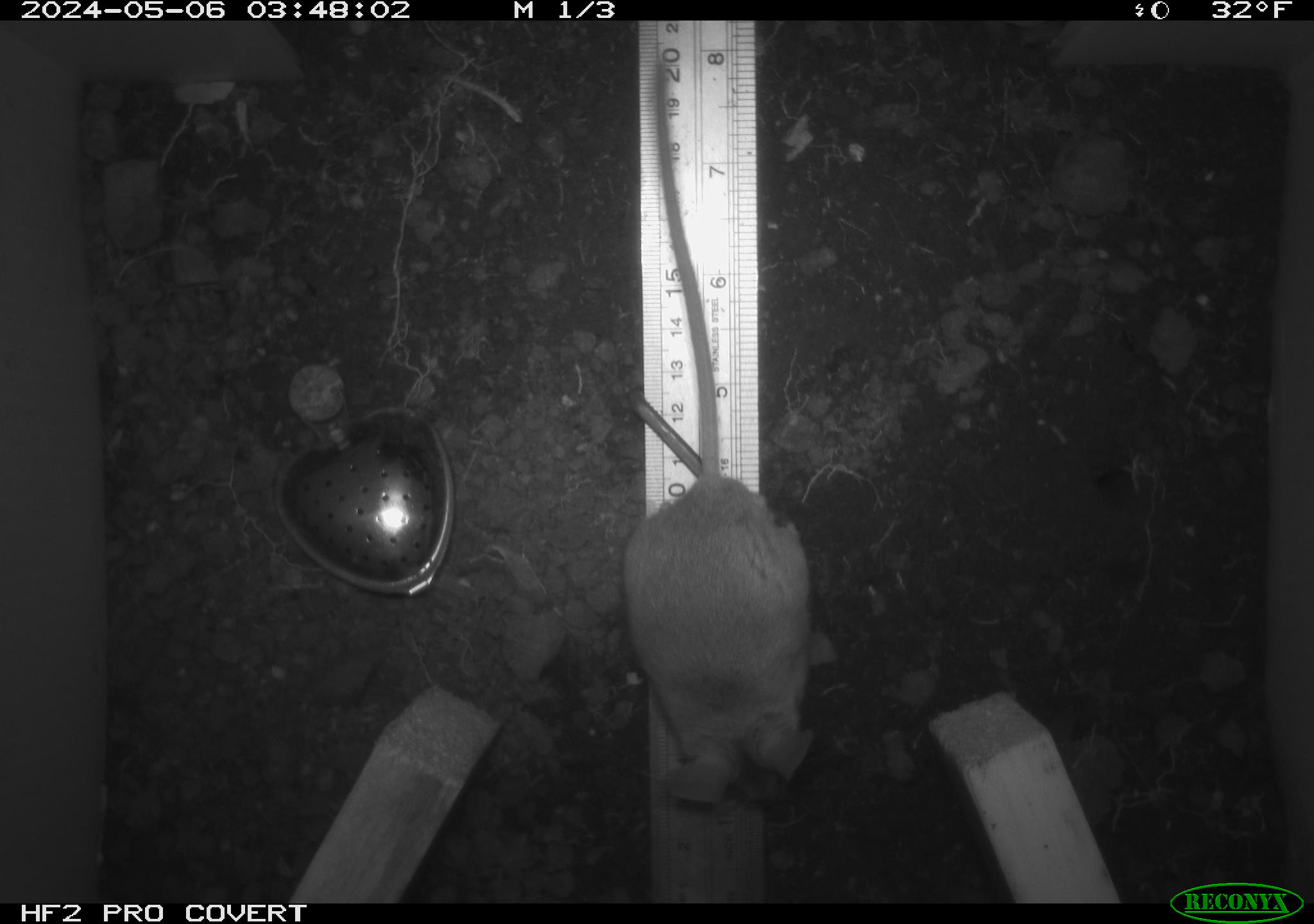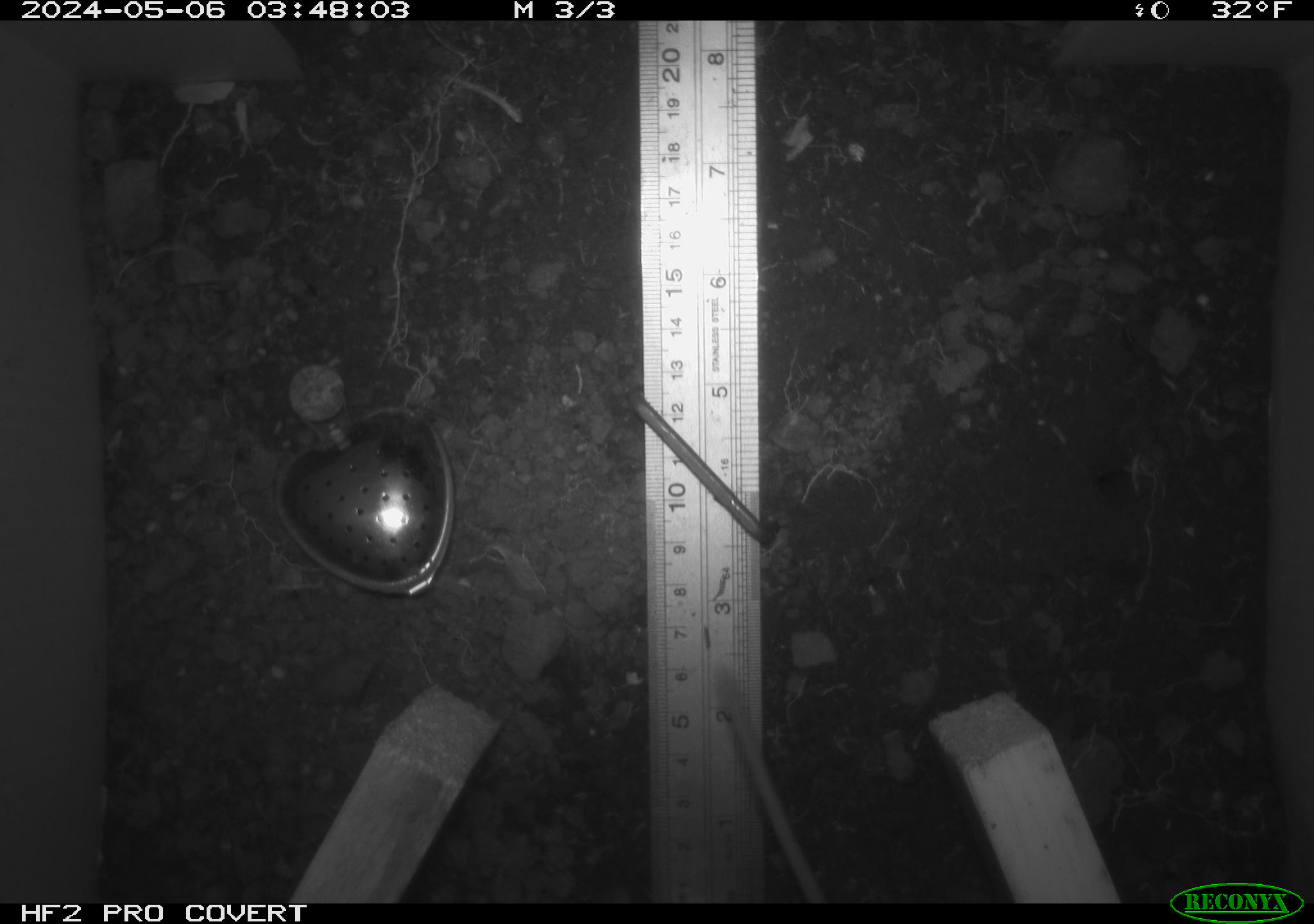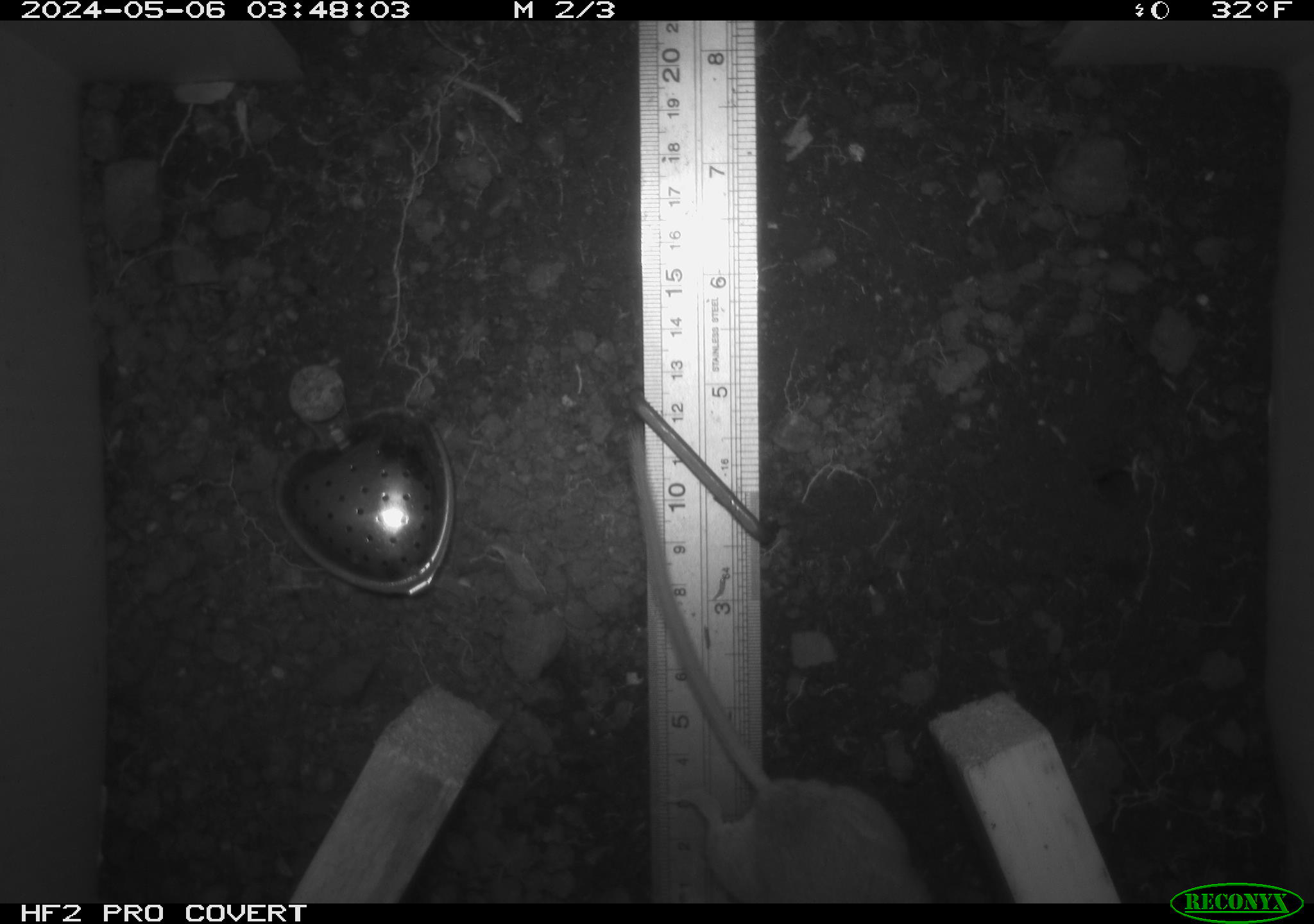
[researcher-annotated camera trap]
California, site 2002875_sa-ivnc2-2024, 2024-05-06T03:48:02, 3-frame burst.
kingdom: Animalia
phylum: Chordata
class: Mammalia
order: Rodentia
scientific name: Rodentia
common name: rodent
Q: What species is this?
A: Rodent (Rodentia).